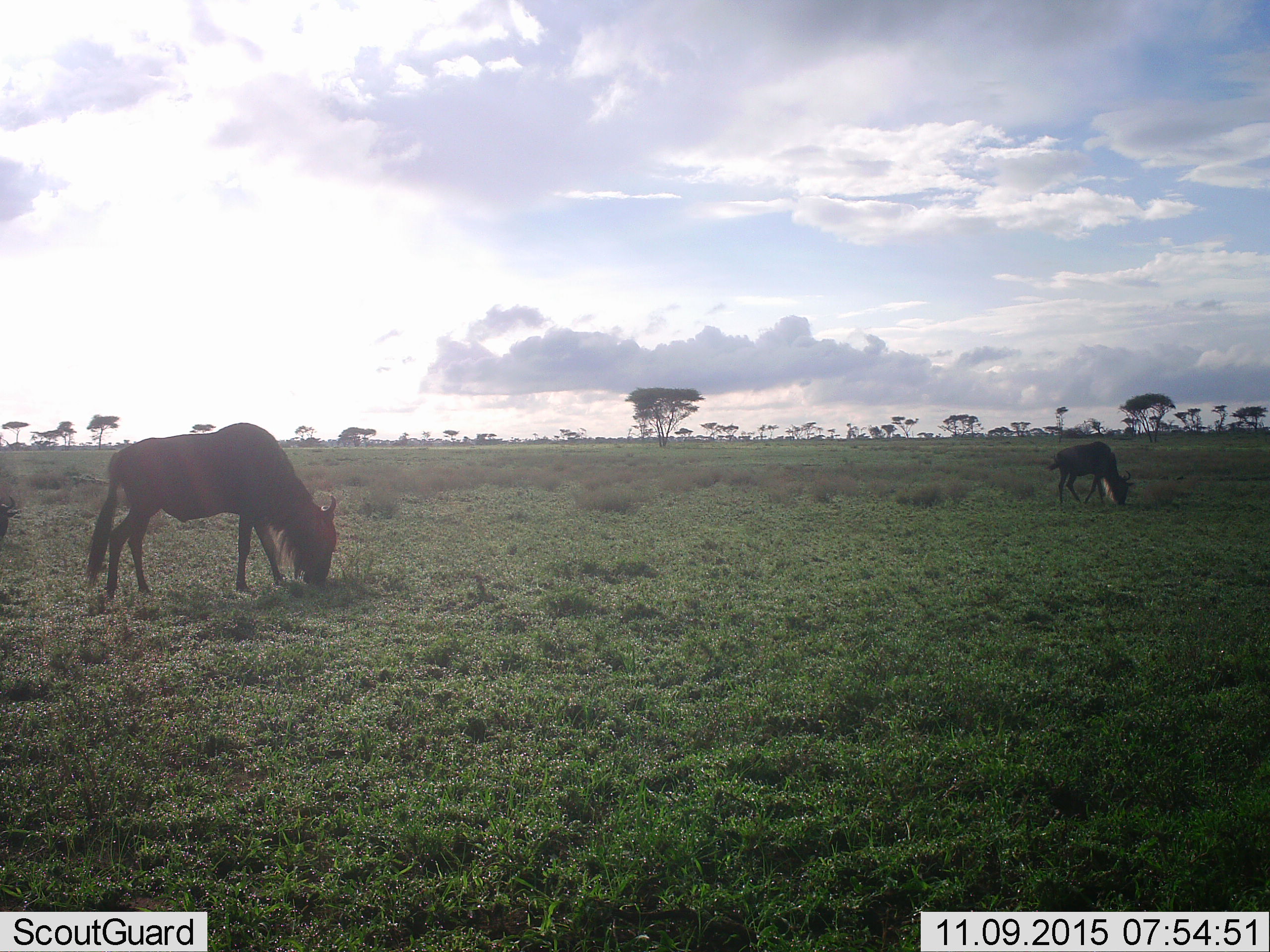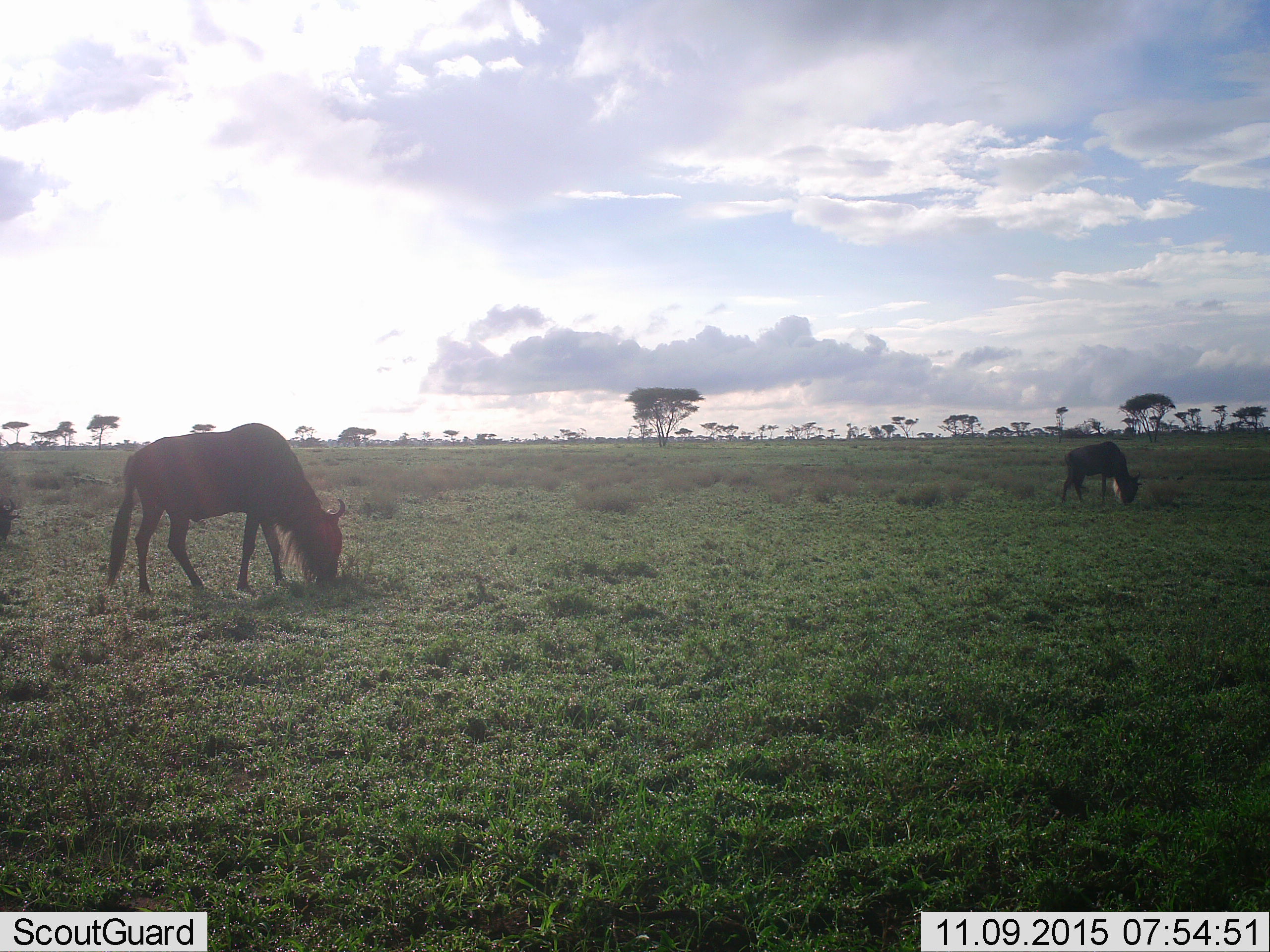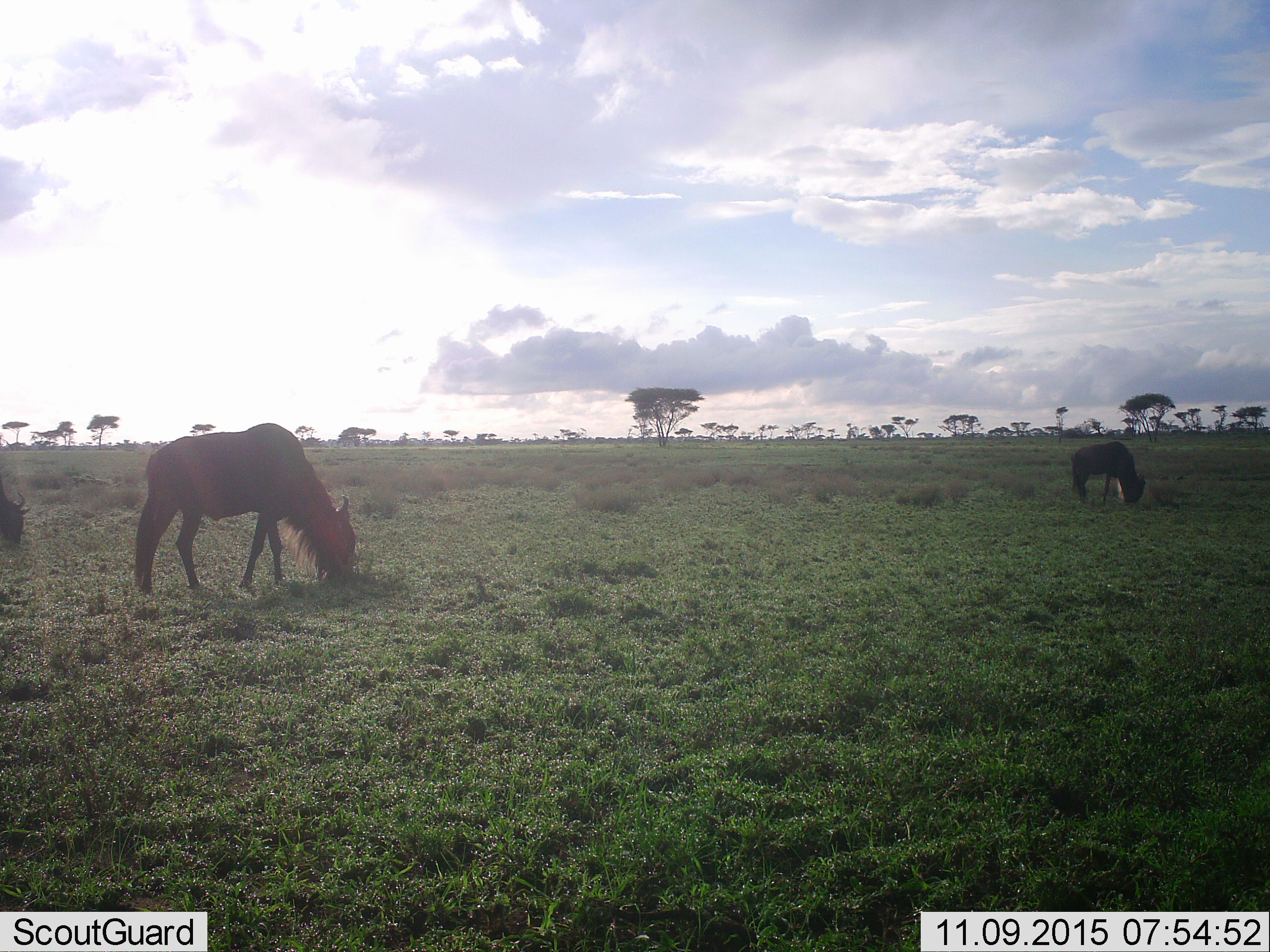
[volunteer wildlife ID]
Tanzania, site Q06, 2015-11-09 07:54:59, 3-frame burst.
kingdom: Animalia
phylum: Chordata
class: Mammalia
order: Artiodactyla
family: Bovidae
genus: Connochaetes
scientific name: Connochaetes taurinus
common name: blue wildebeest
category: wildebeest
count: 3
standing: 11%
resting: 0%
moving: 56%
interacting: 0%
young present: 11%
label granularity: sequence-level